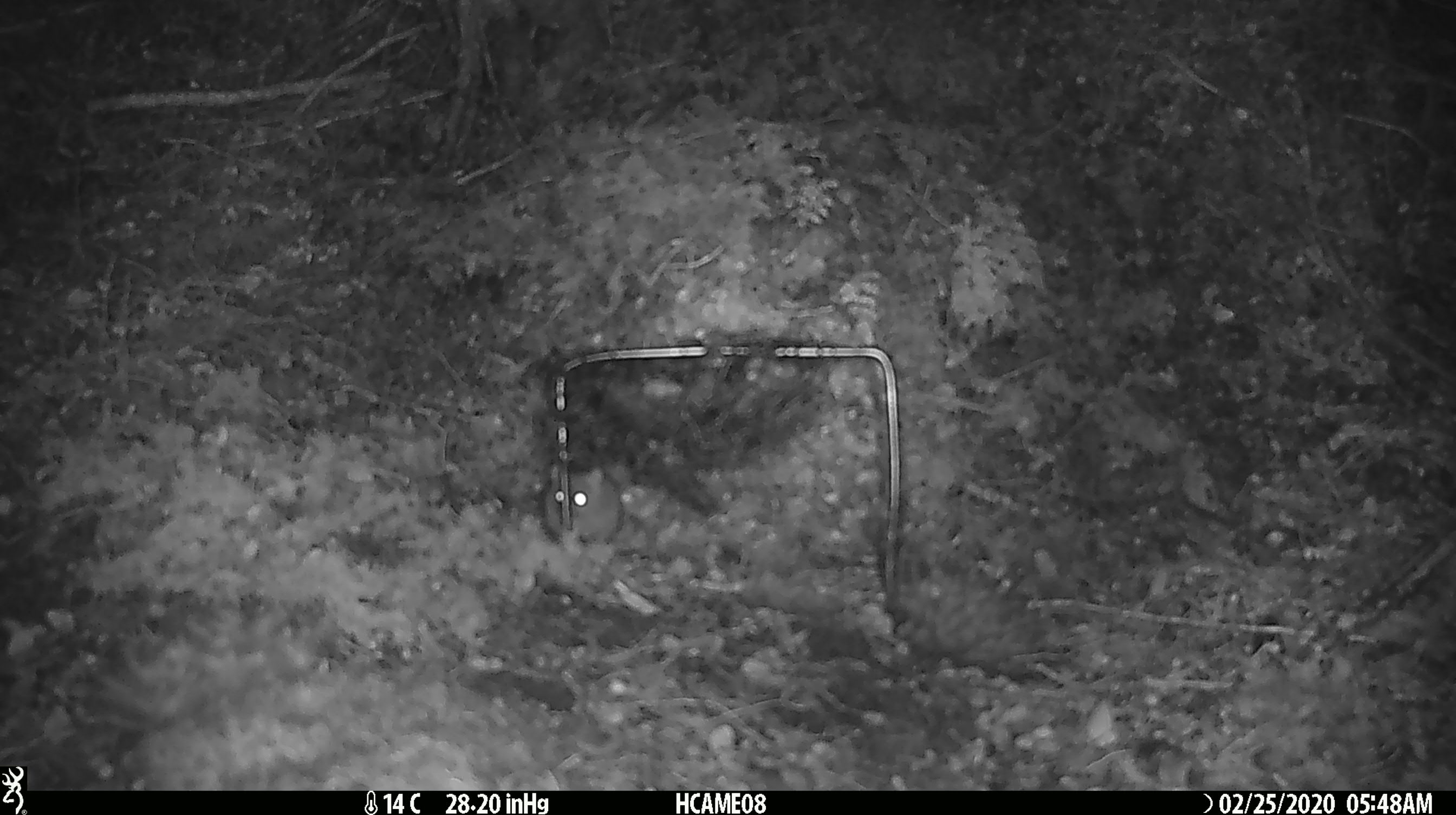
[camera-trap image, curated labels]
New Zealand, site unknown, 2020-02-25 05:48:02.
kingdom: Animalia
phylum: Chordata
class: Mammalia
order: Rodentia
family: Muridae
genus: Mus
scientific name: Mus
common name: mouse